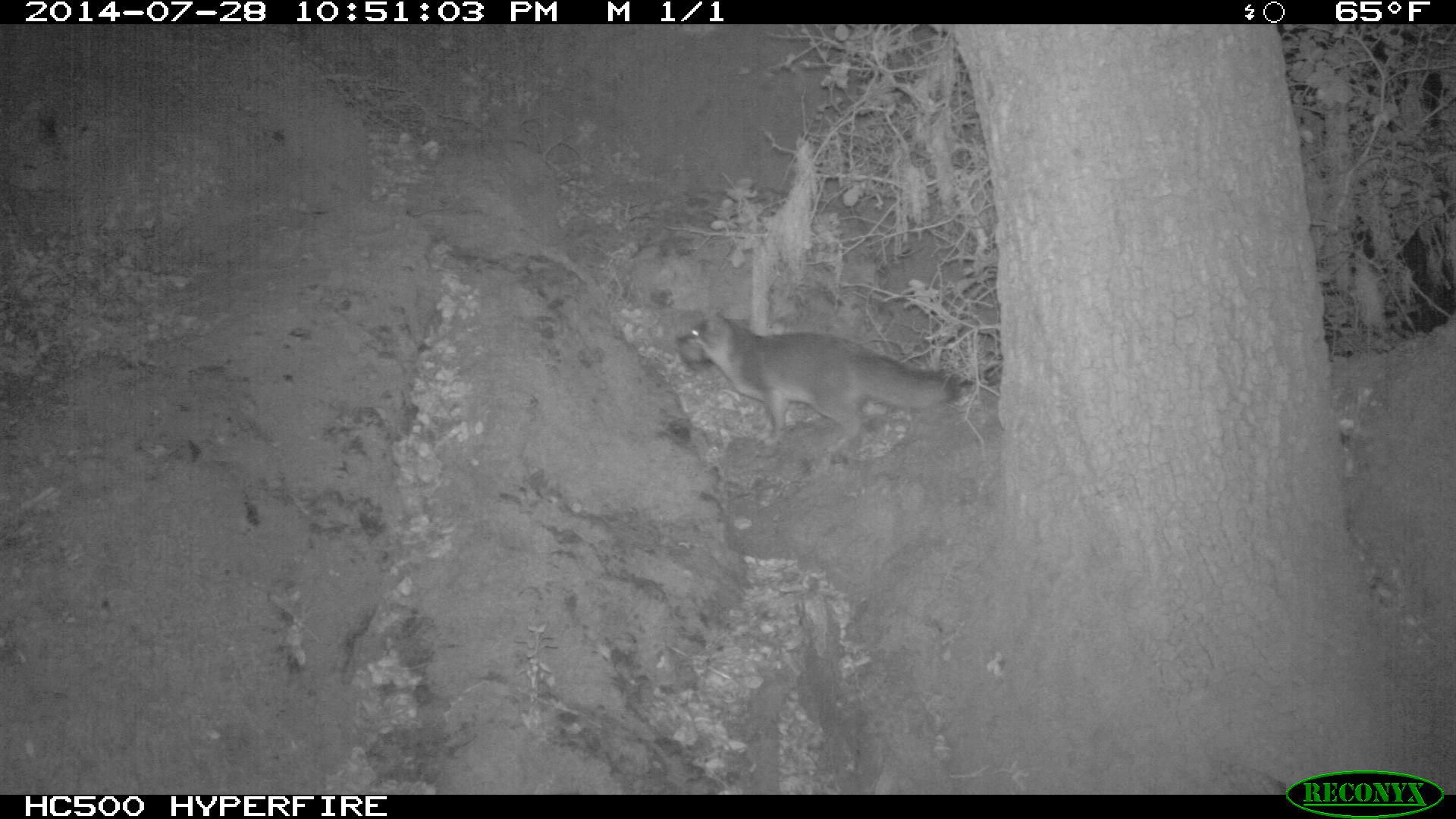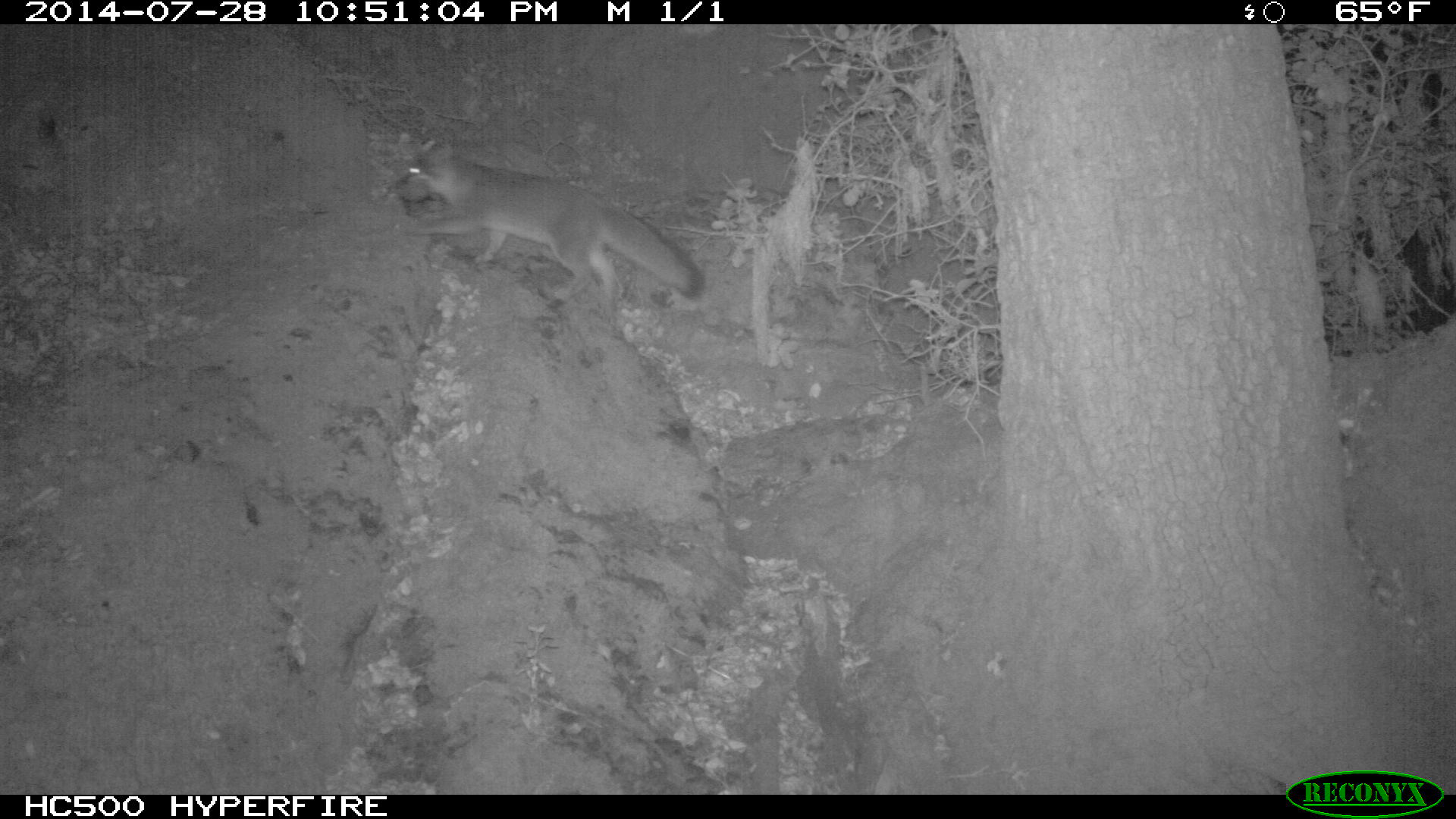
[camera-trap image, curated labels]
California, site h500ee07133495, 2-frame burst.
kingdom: Animalia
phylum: Chordata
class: Mammalia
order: Carnivora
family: Canidae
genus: Urocyon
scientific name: Urocyon littoralis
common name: island fox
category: fox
Fox (island fox) (Urocyon littoralis).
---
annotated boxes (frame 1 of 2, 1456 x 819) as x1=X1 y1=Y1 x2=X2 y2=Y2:
fox: x1=673 y1=311 x2=976 y2=453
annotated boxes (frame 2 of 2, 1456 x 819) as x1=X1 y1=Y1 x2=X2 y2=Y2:
fox: x1=396 y1=143 x2=704 y2=307